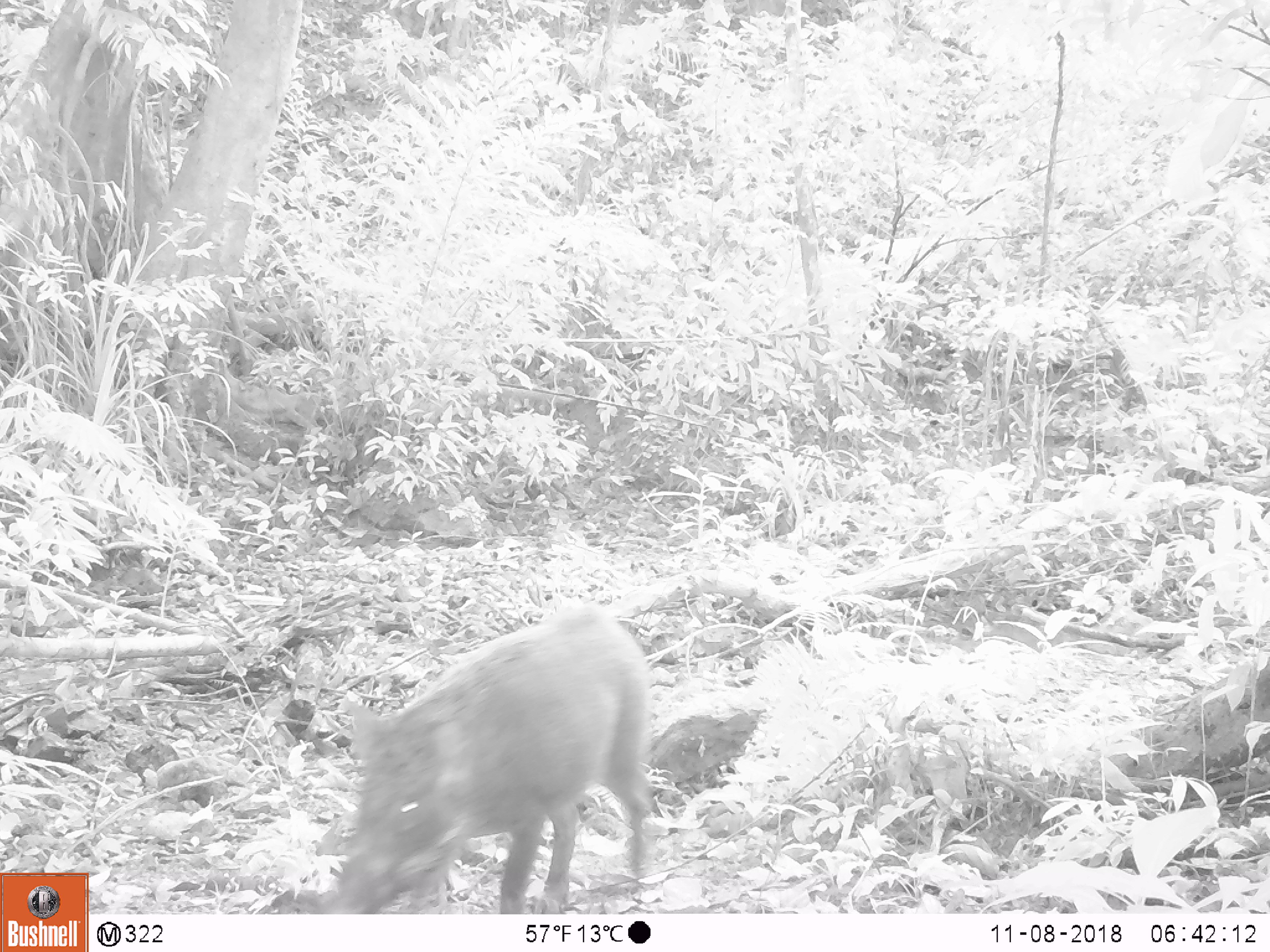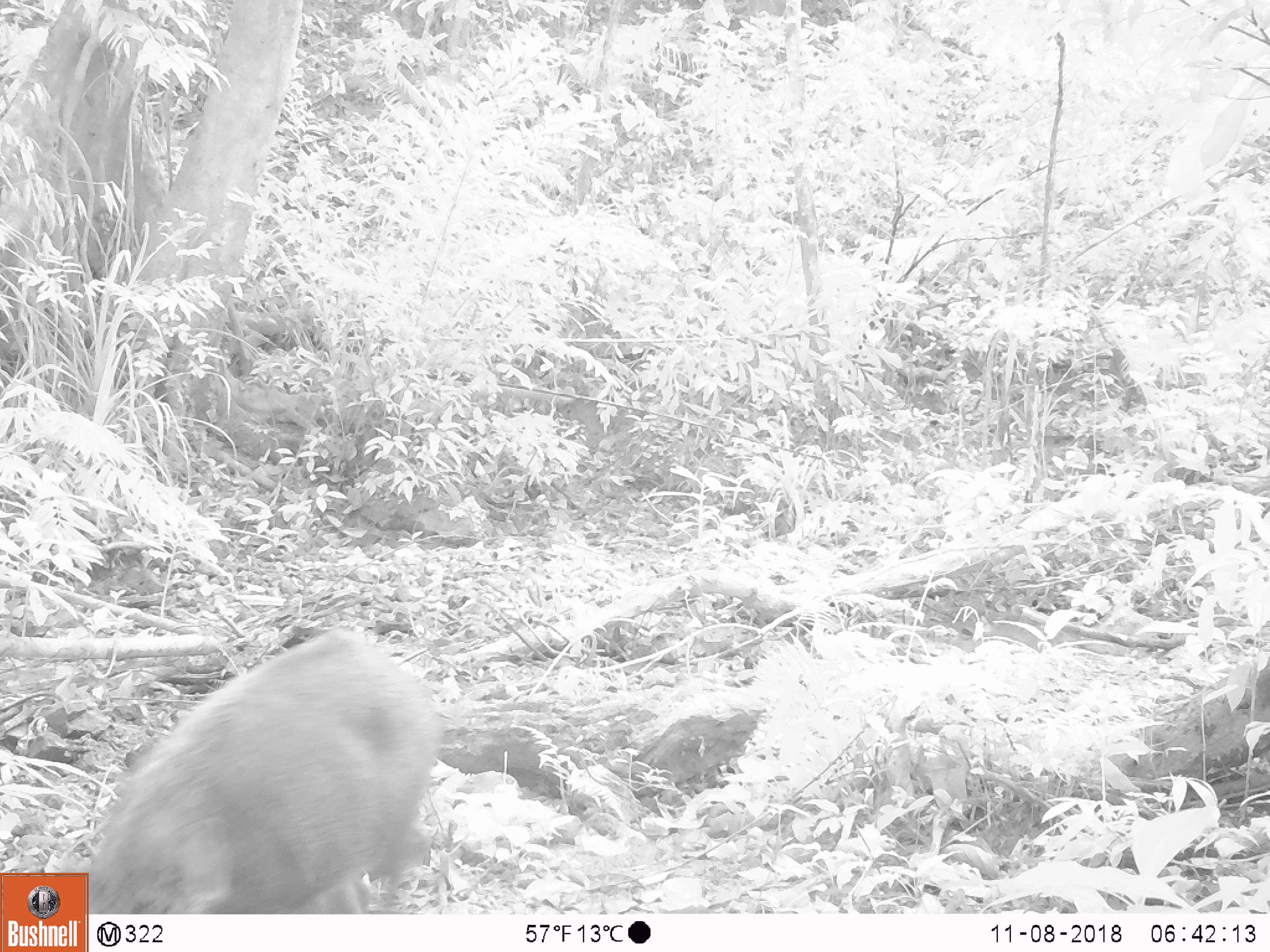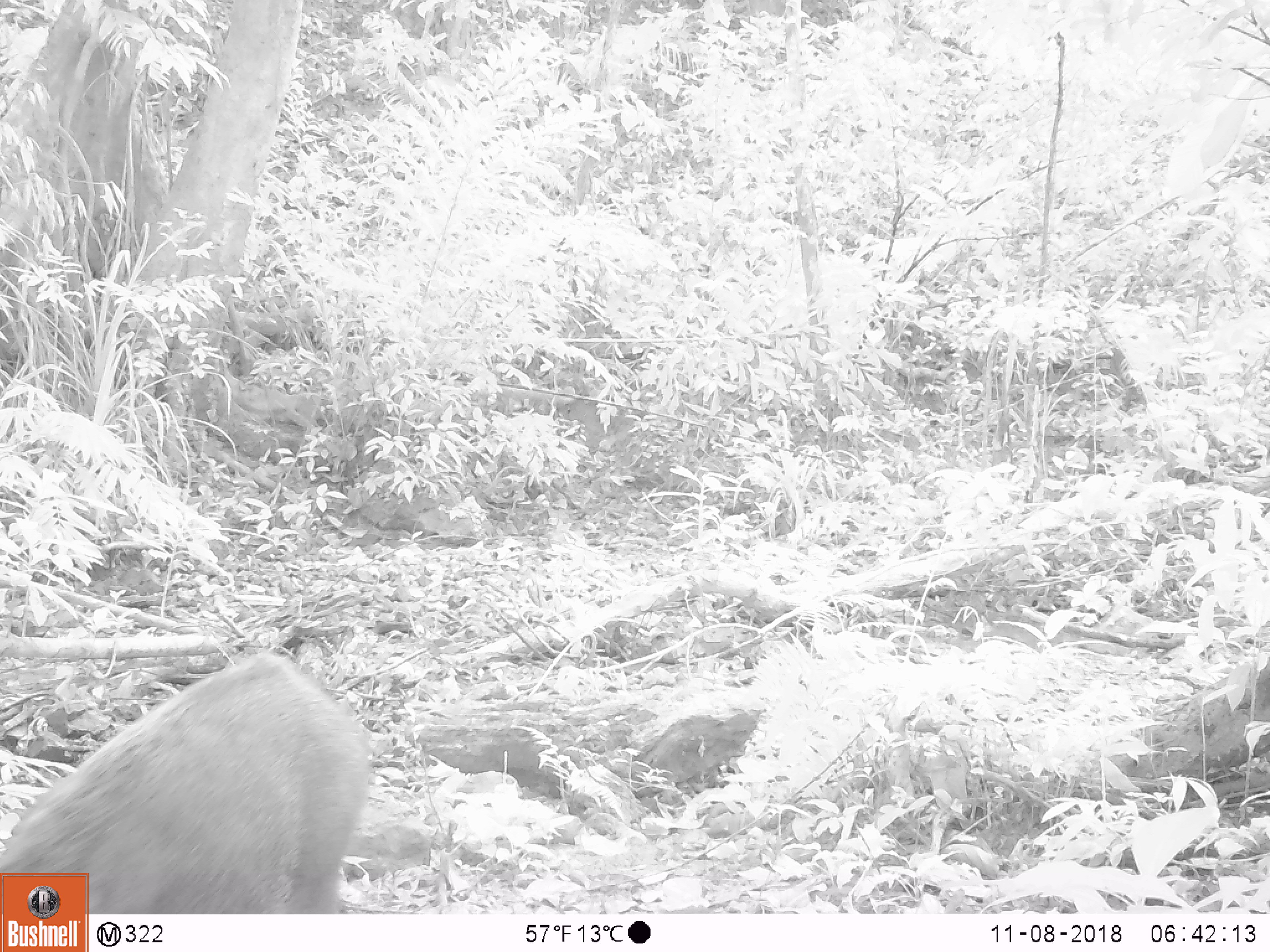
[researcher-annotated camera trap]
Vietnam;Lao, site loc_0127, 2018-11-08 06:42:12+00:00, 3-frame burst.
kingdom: Animalia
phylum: Chordata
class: Mammalia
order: Artiodactyla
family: Suidae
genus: Sus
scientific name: Sus scrofa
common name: eurasian wild pig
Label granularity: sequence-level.